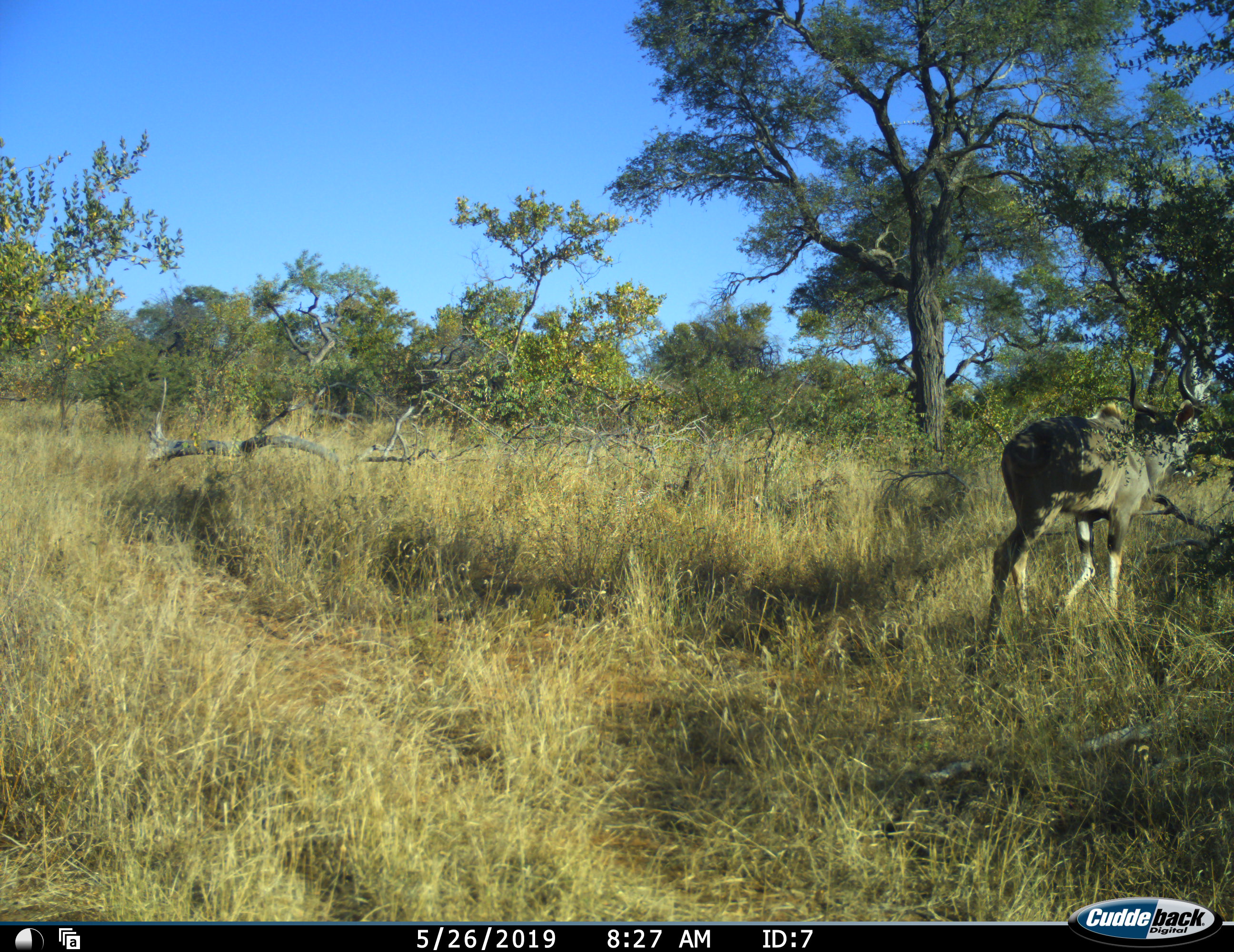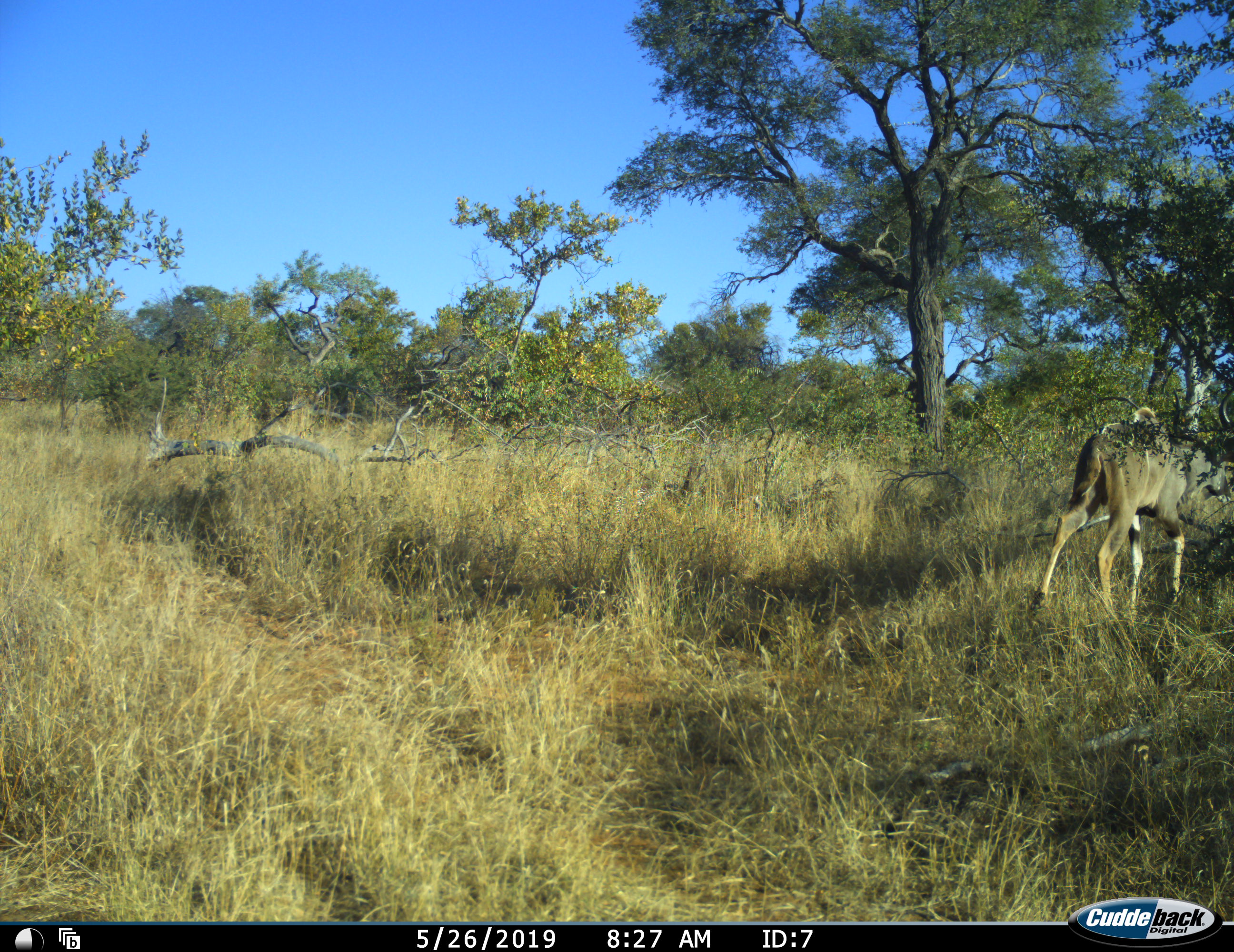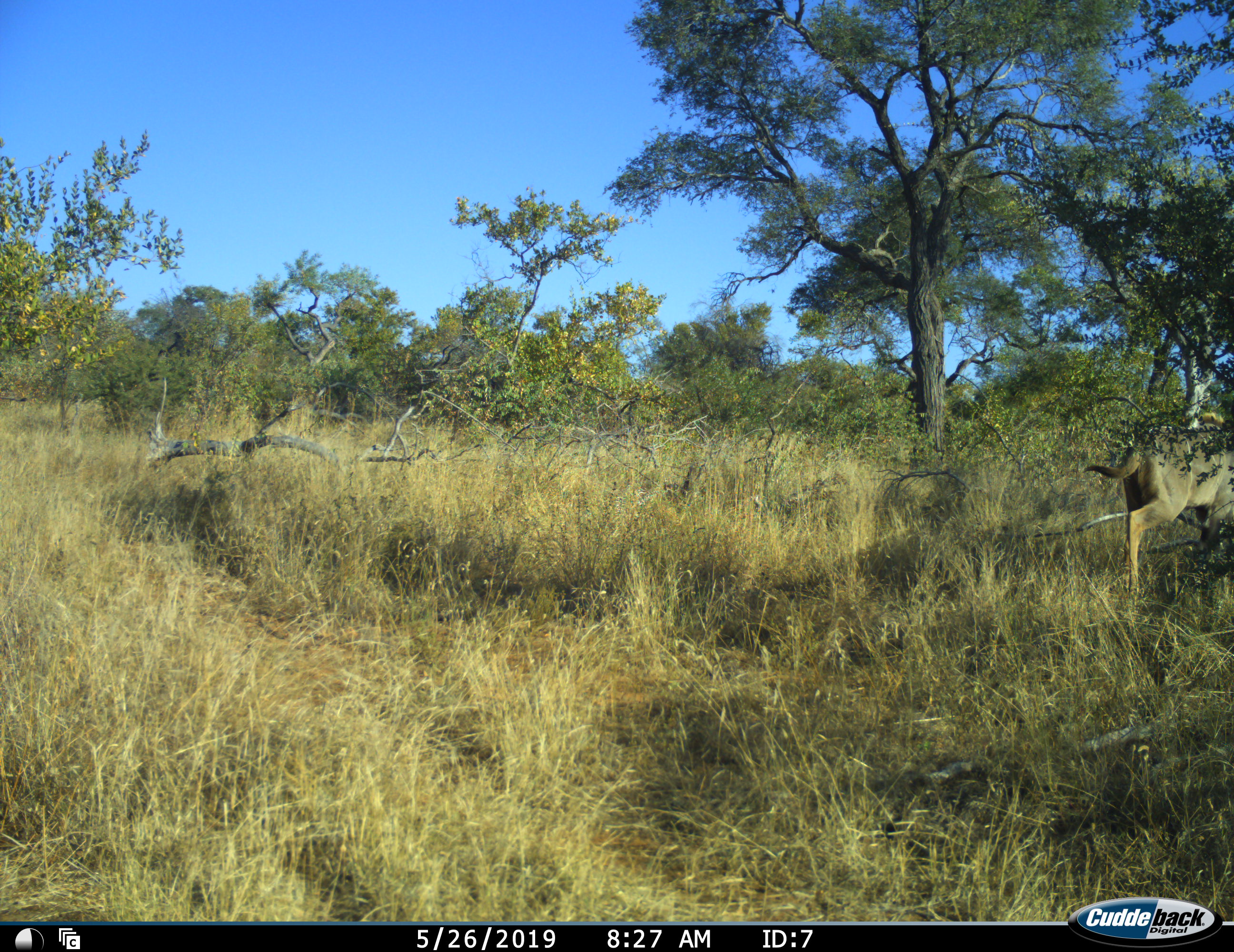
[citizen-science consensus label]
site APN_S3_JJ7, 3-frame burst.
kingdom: Animalia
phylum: Chordata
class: Mammalia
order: Artiodactyla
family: Bovidae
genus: Tragelaphus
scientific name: Tragelaphus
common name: kudu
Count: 1.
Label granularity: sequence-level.